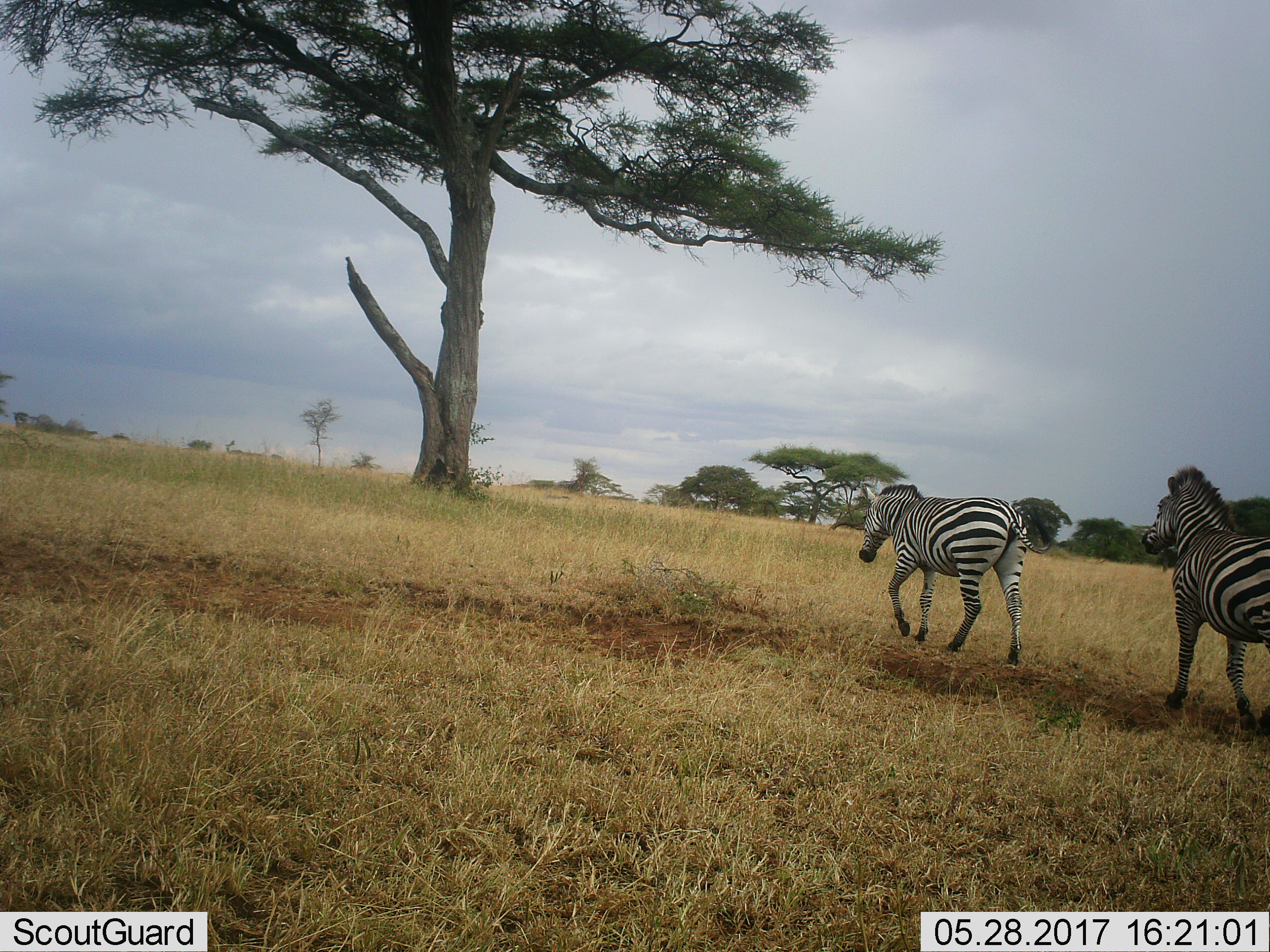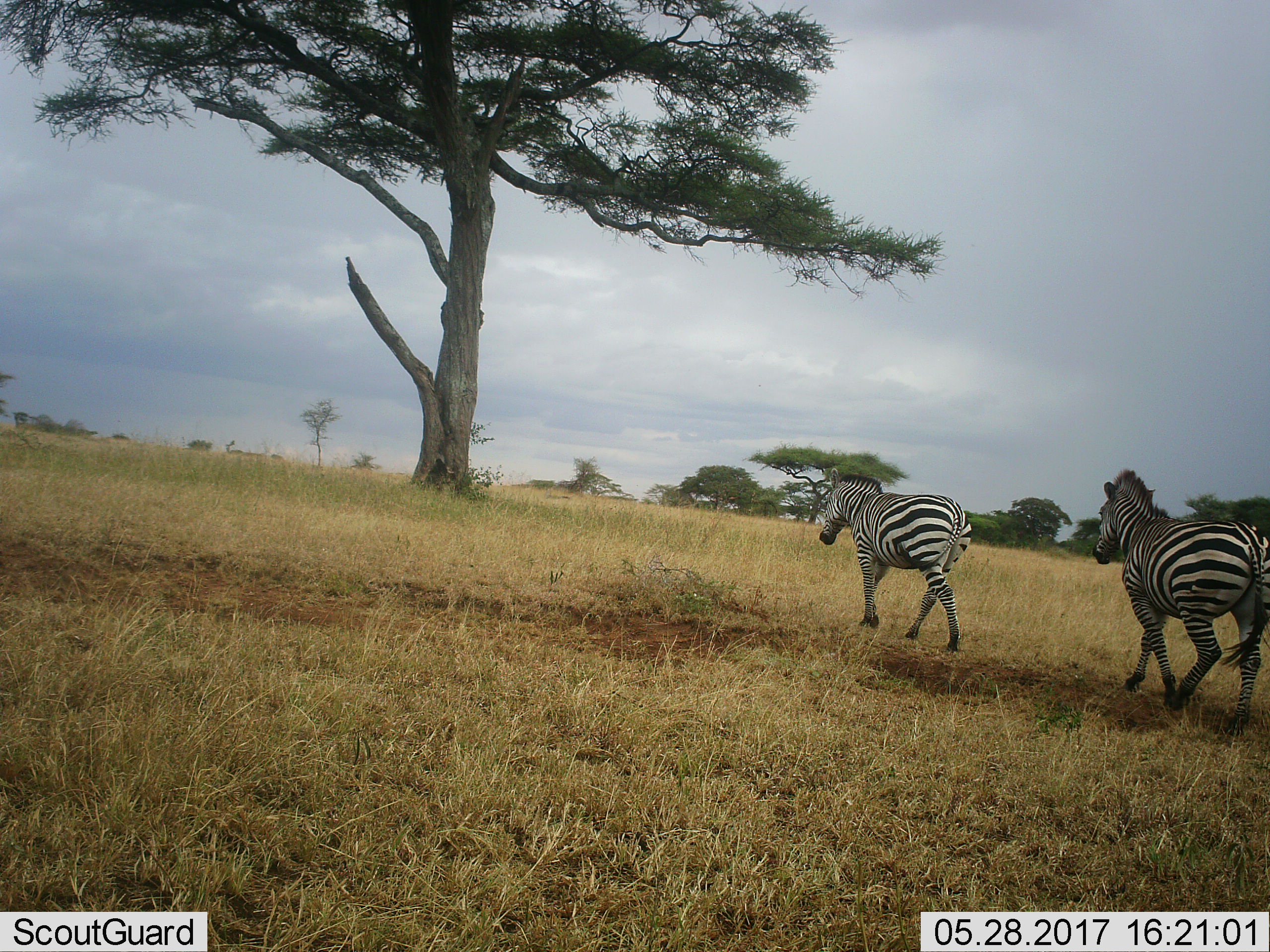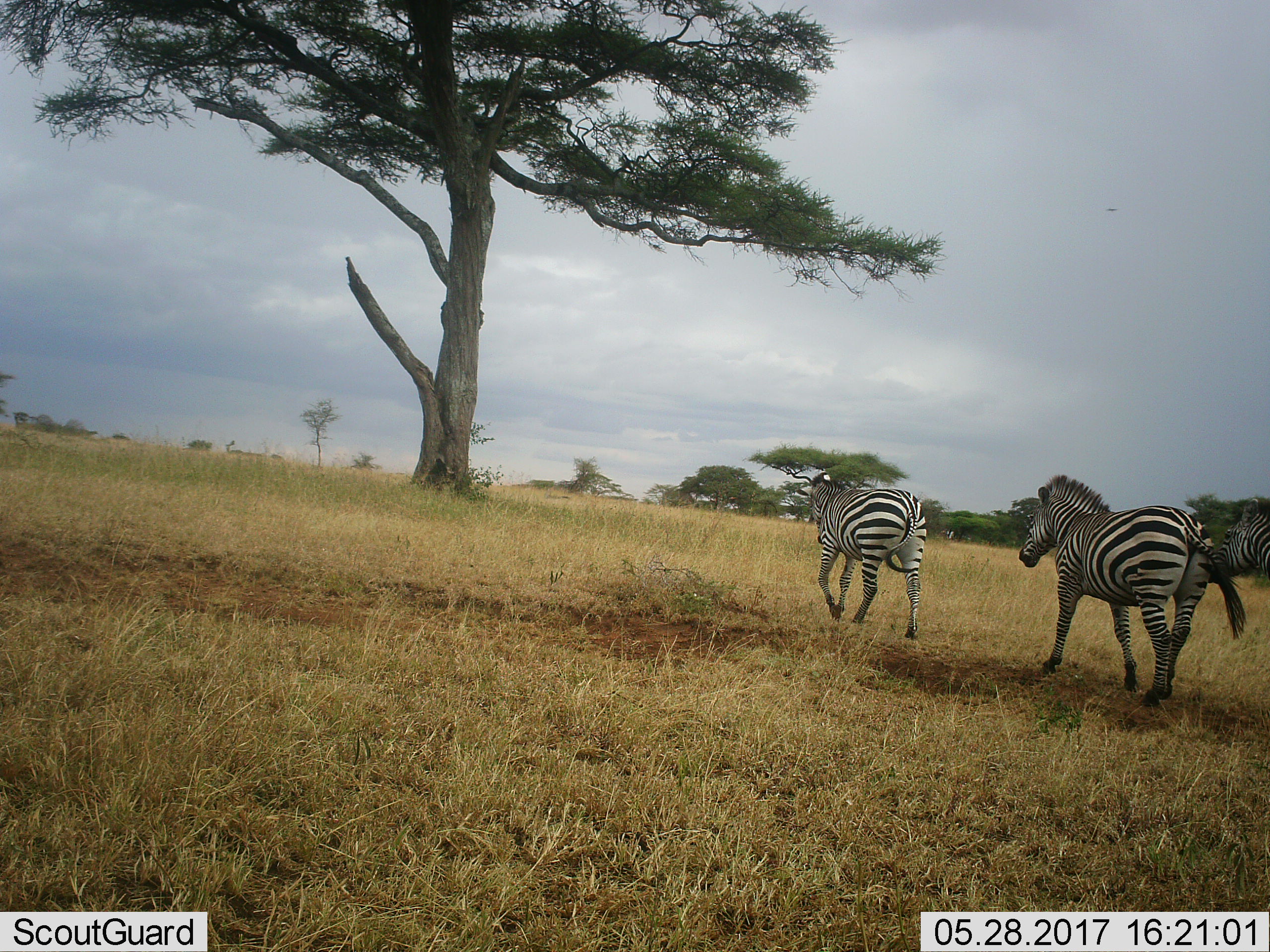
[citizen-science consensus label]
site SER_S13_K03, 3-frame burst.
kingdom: Animalia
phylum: Chordata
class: Mammalia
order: Perissodactyla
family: Equidae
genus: Equus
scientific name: Equus quagga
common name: plains zebra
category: zebraplains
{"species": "zebraplains (plains zebra) (Equus quagga)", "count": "3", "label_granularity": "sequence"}